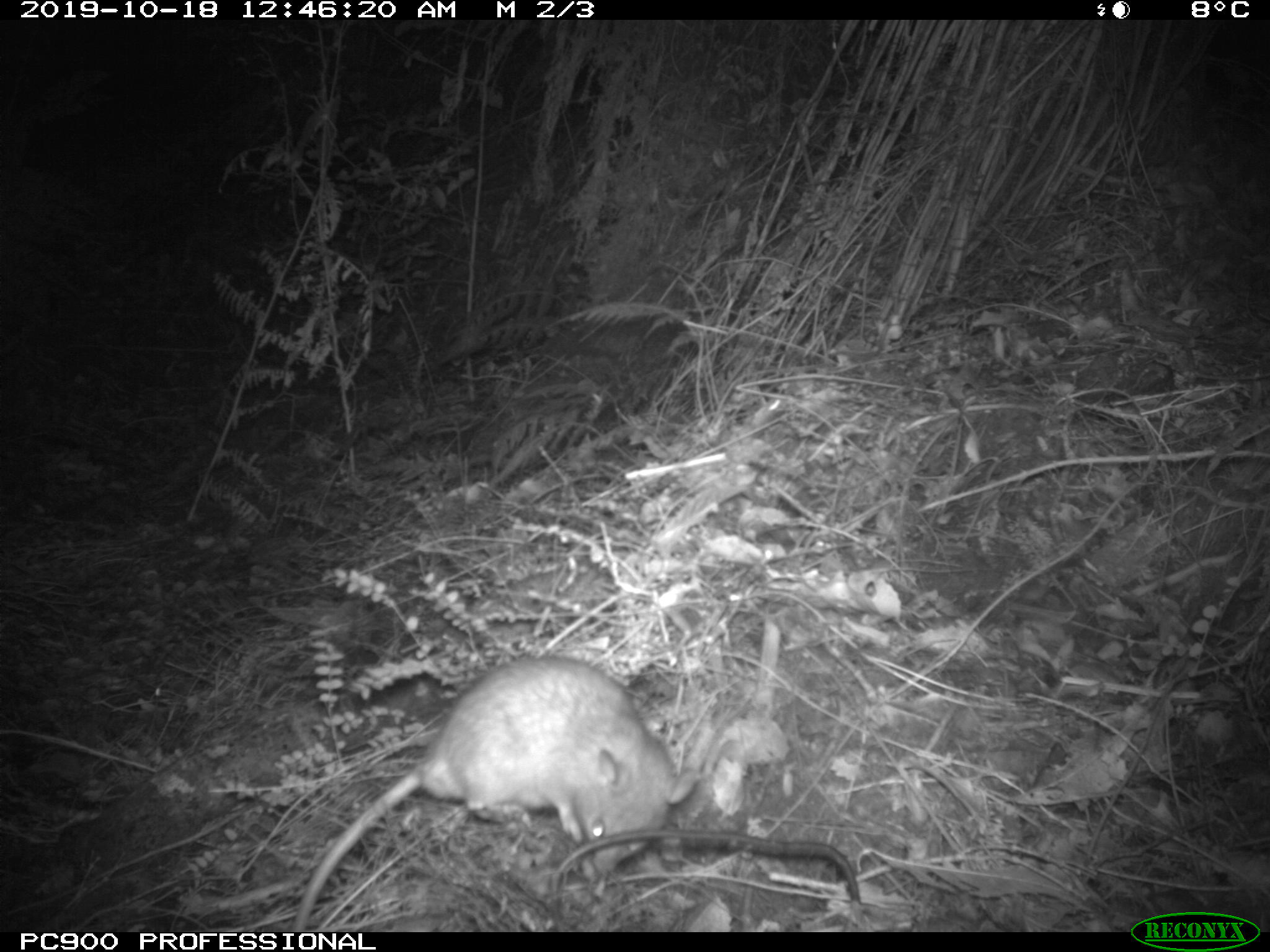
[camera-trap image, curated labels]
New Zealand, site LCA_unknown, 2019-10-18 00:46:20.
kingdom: Animalia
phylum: Chordata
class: Mammalia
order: Rodentia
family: Muridae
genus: Rattus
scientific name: Rattus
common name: rat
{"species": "rat (Rattus)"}